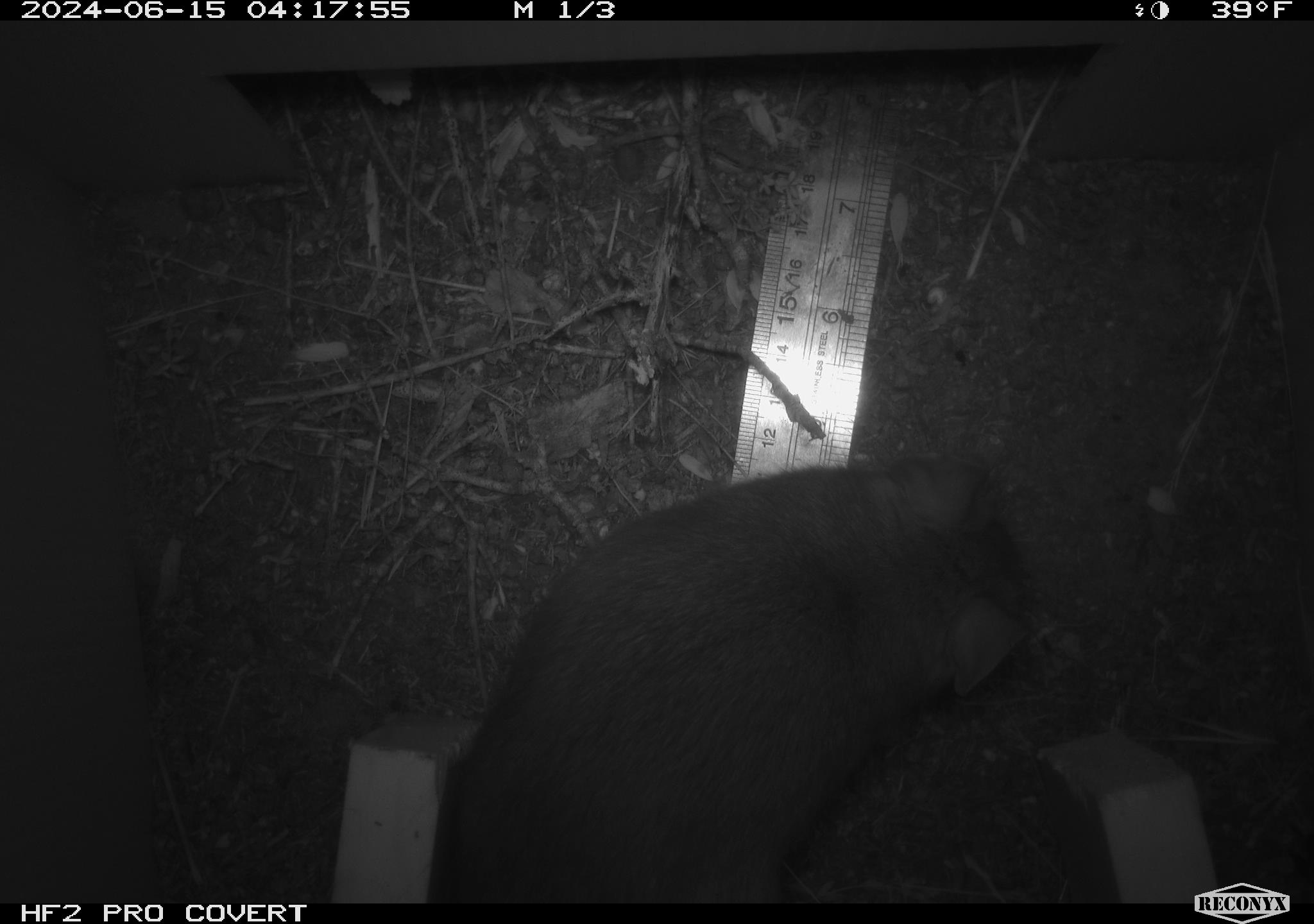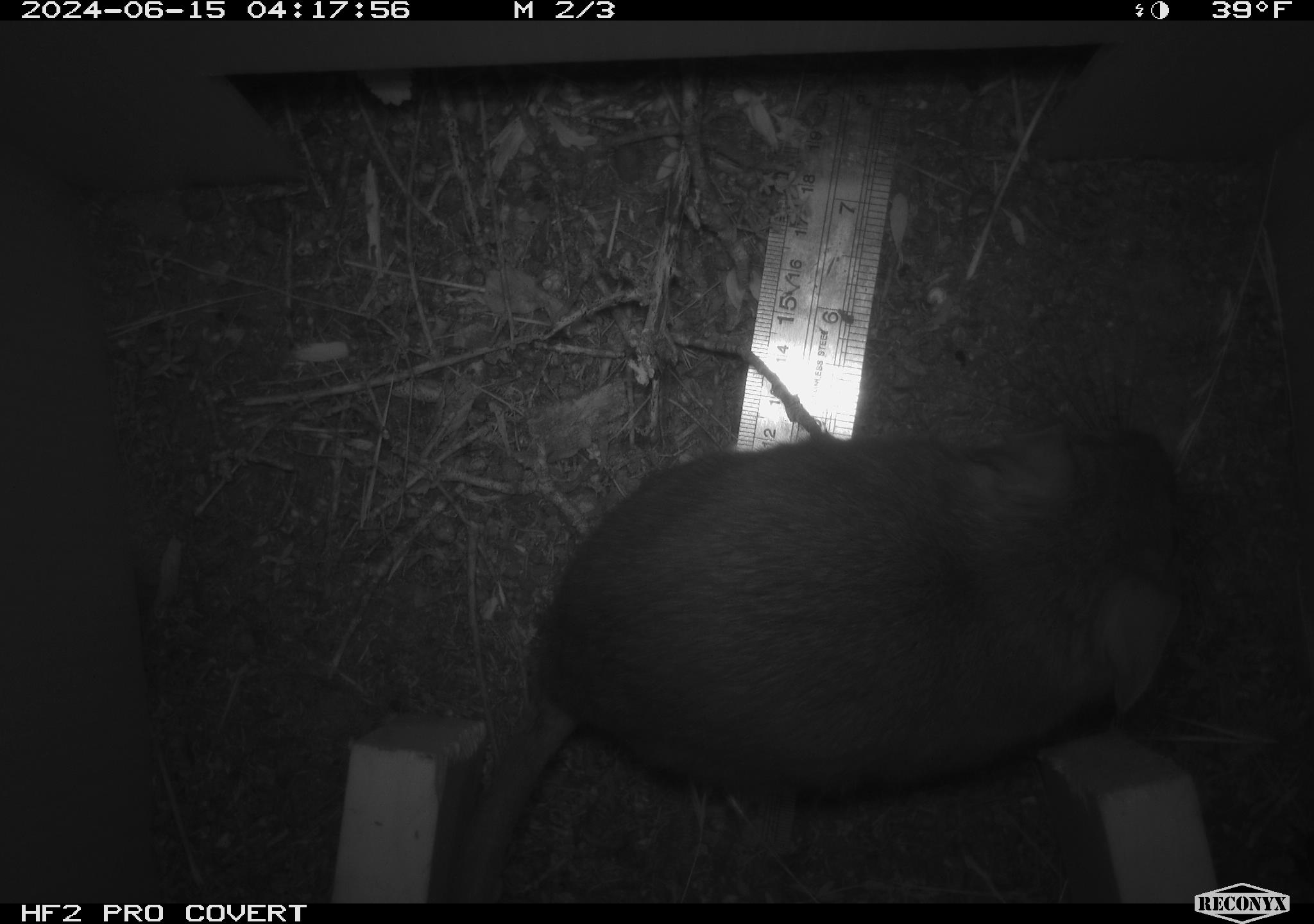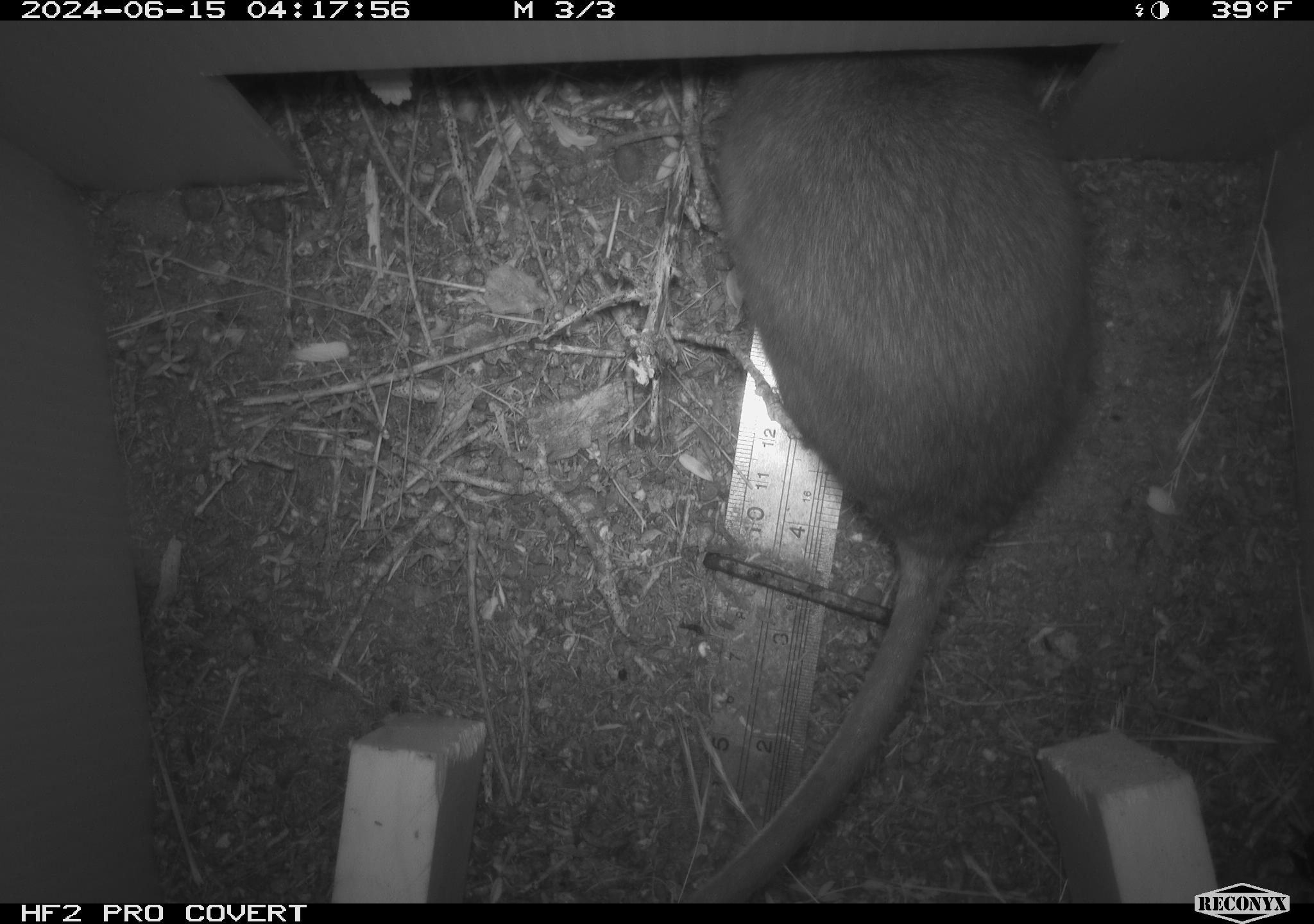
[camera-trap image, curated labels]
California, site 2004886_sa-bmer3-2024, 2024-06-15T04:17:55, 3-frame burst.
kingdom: Animalia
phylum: Chordata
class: Mammalia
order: Rodentia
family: Muridae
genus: Rattus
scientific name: Rattus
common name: rat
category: rattus species